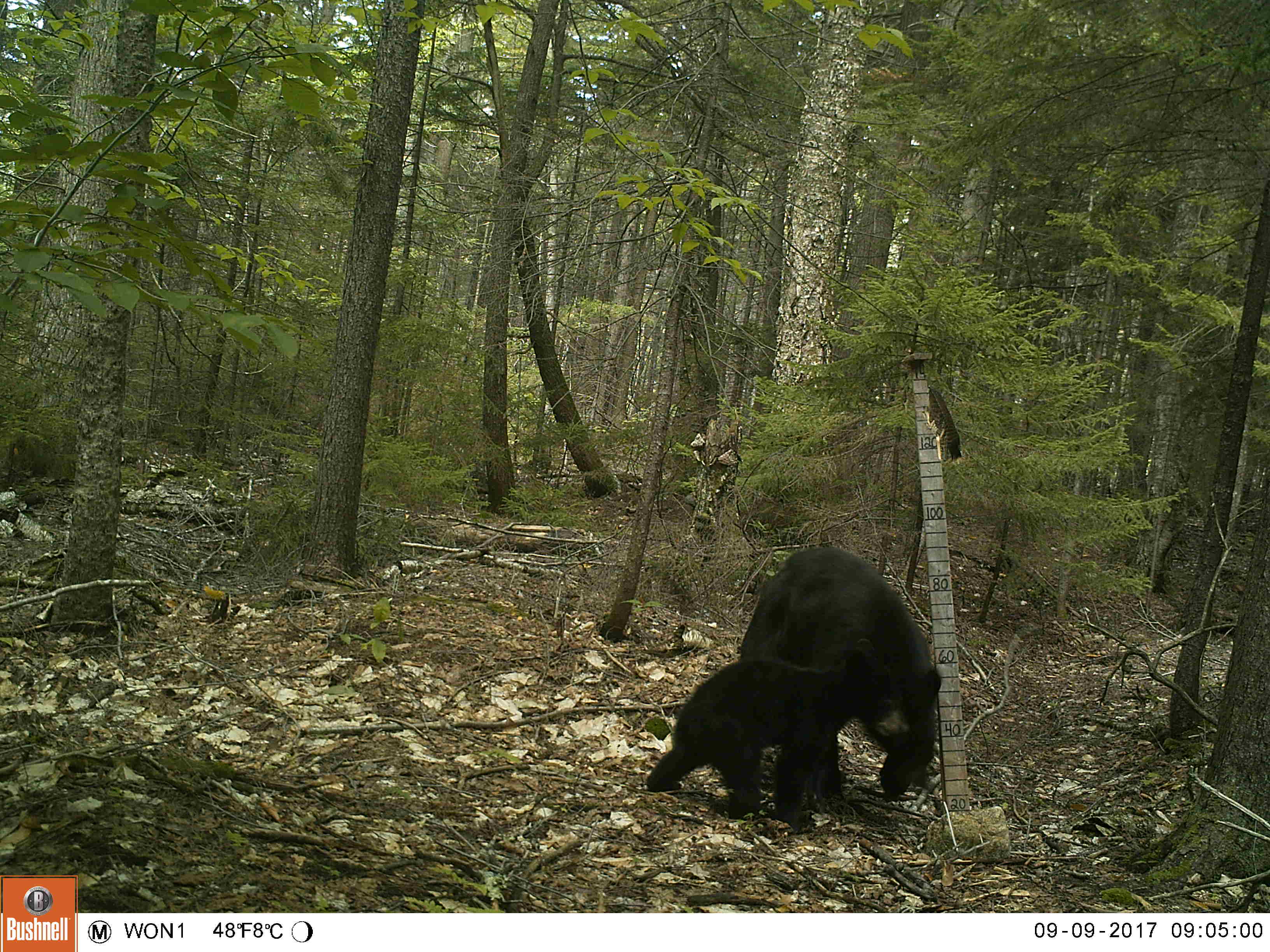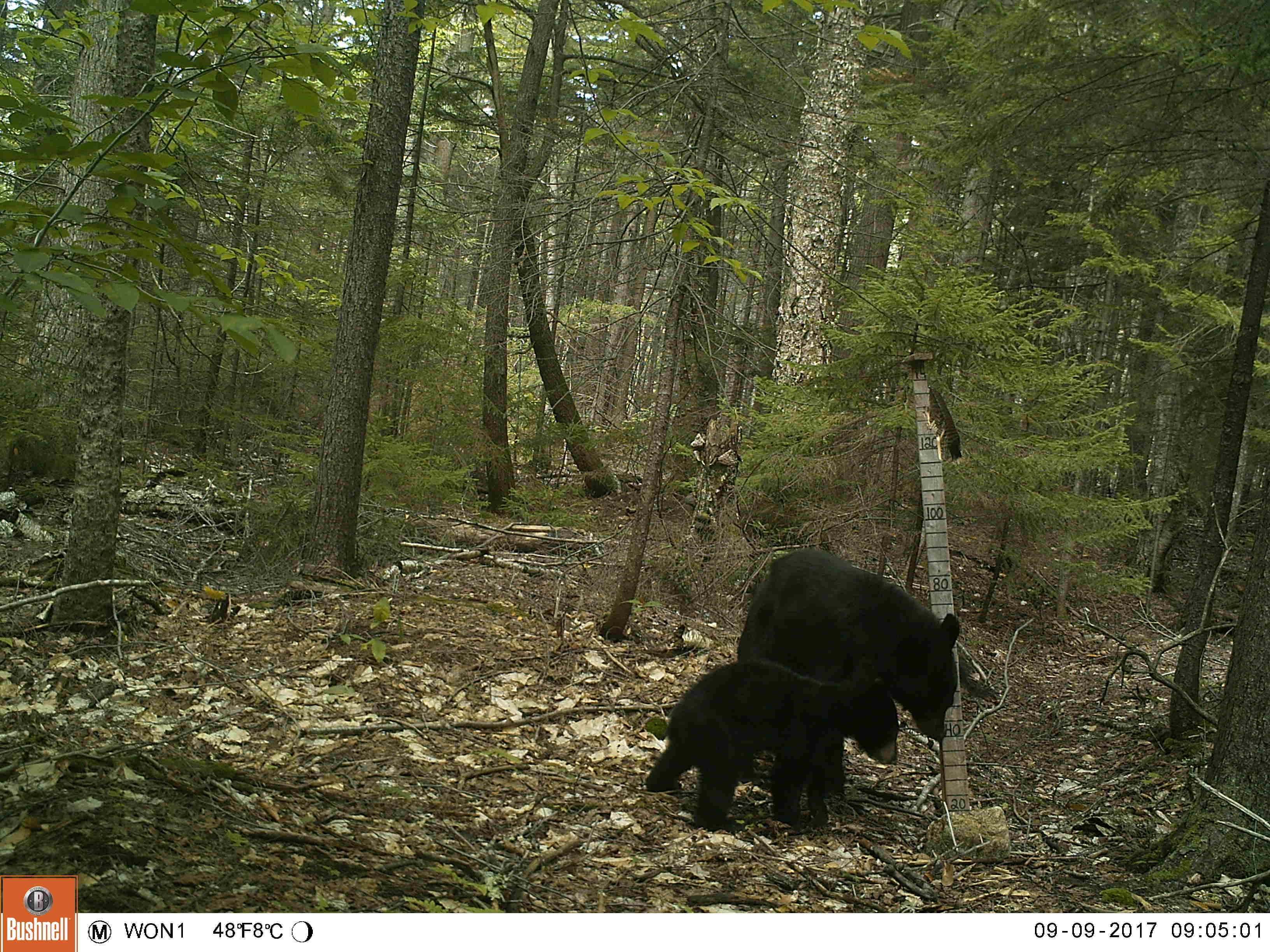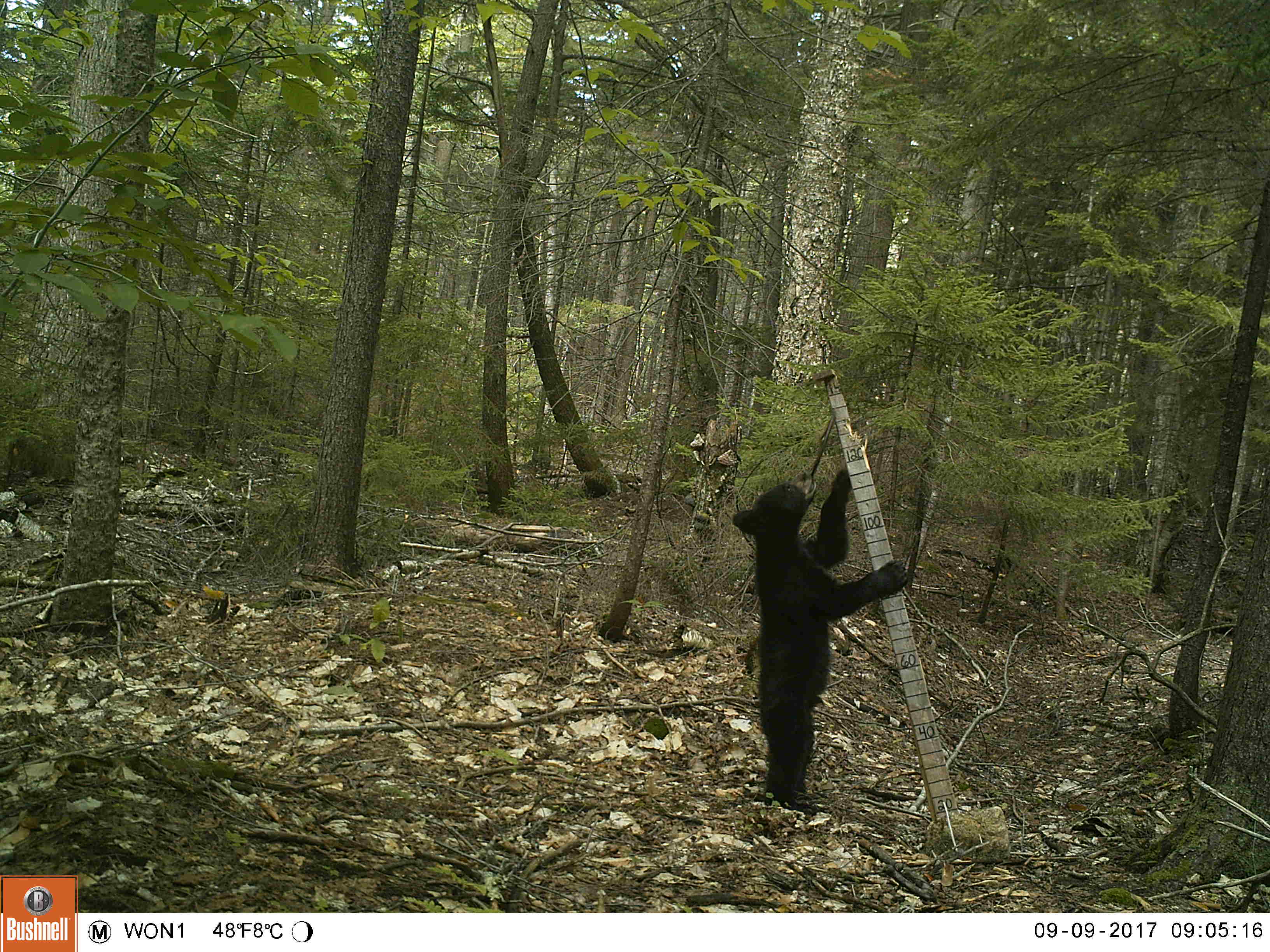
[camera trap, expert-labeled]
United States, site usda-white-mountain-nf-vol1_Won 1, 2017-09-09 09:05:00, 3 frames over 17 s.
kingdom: Animalia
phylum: Chordata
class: Mammalia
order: Carnivora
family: Ursidae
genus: Ursus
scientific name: Ursus americanus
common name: black bear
Black bear (Ursus americanus).